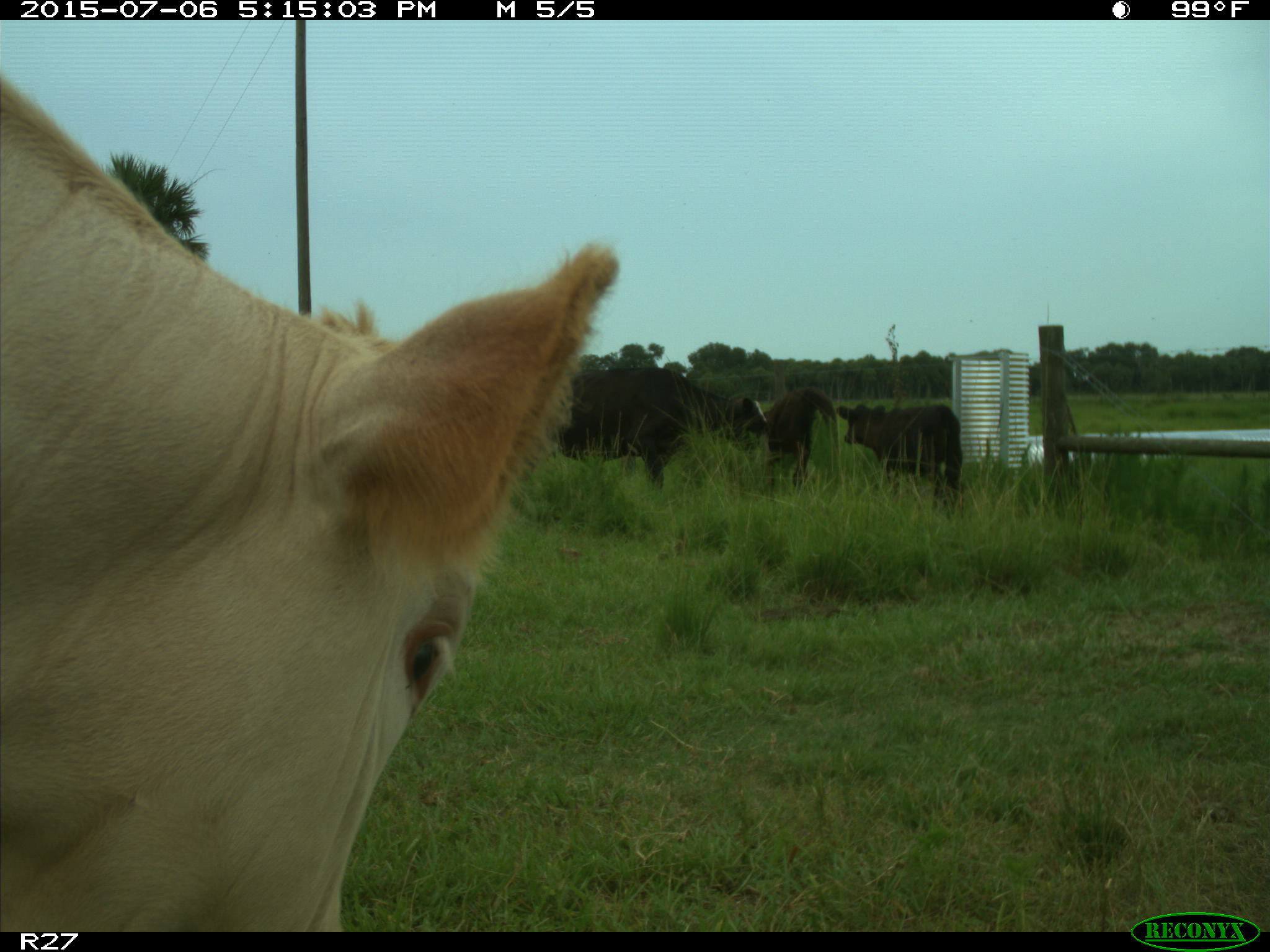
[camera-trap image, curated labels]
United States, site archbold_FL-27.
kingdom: Animalia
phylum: Chordata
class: Mammalia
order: Artiodactyla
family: Bovidae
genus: Bos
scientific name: Bos taurus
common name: domestic cow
Bos taurus (domestic cow).